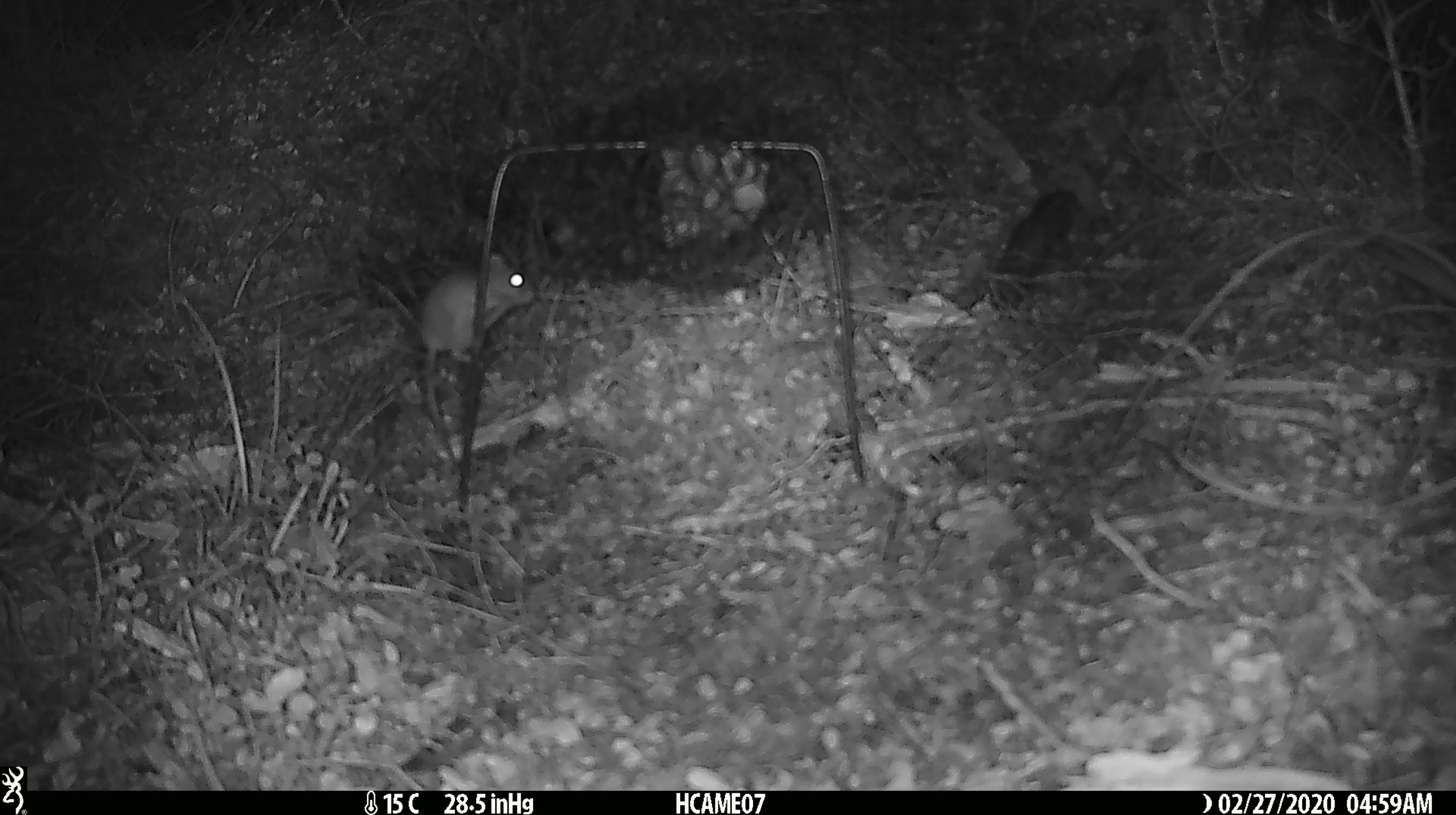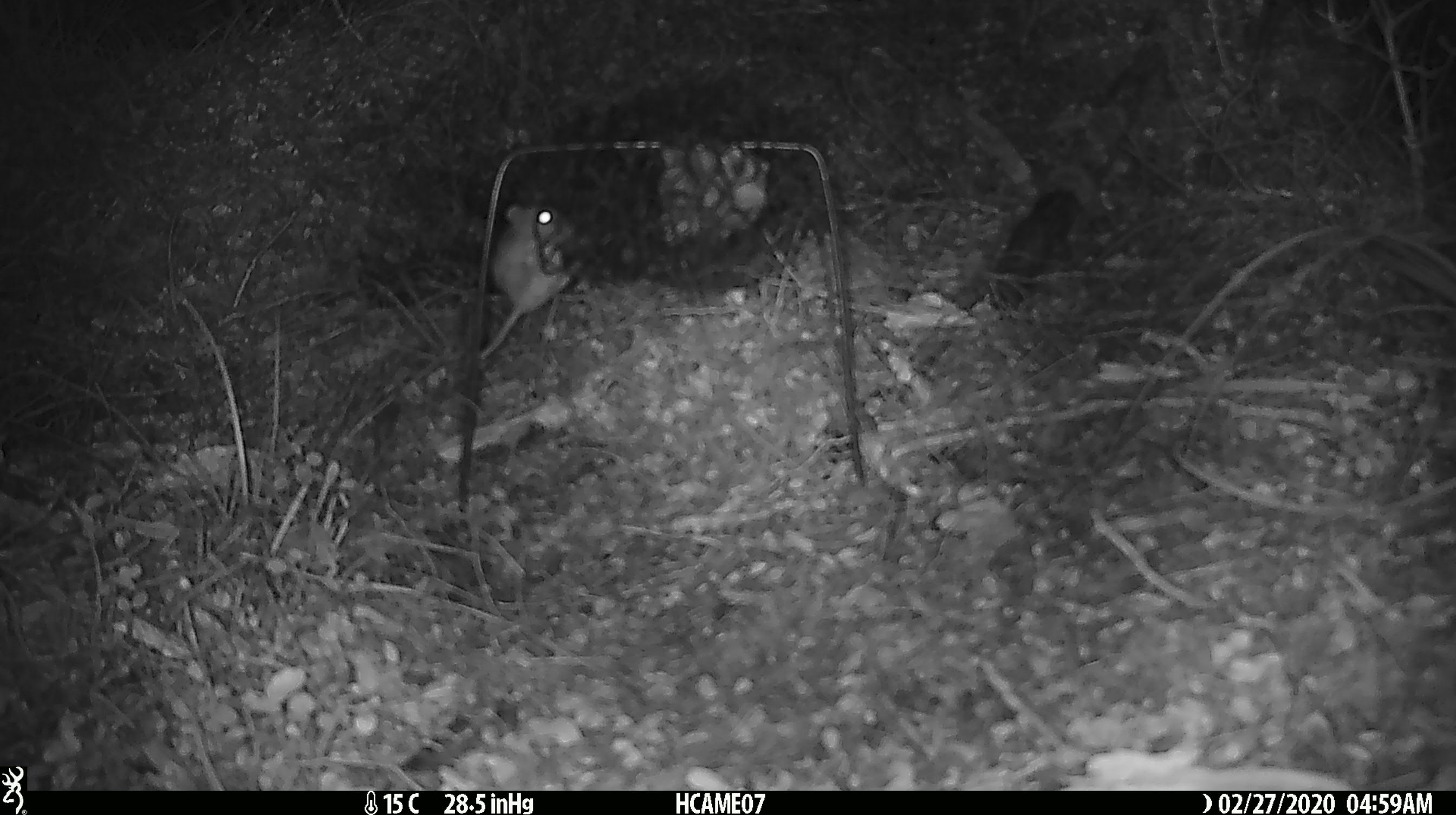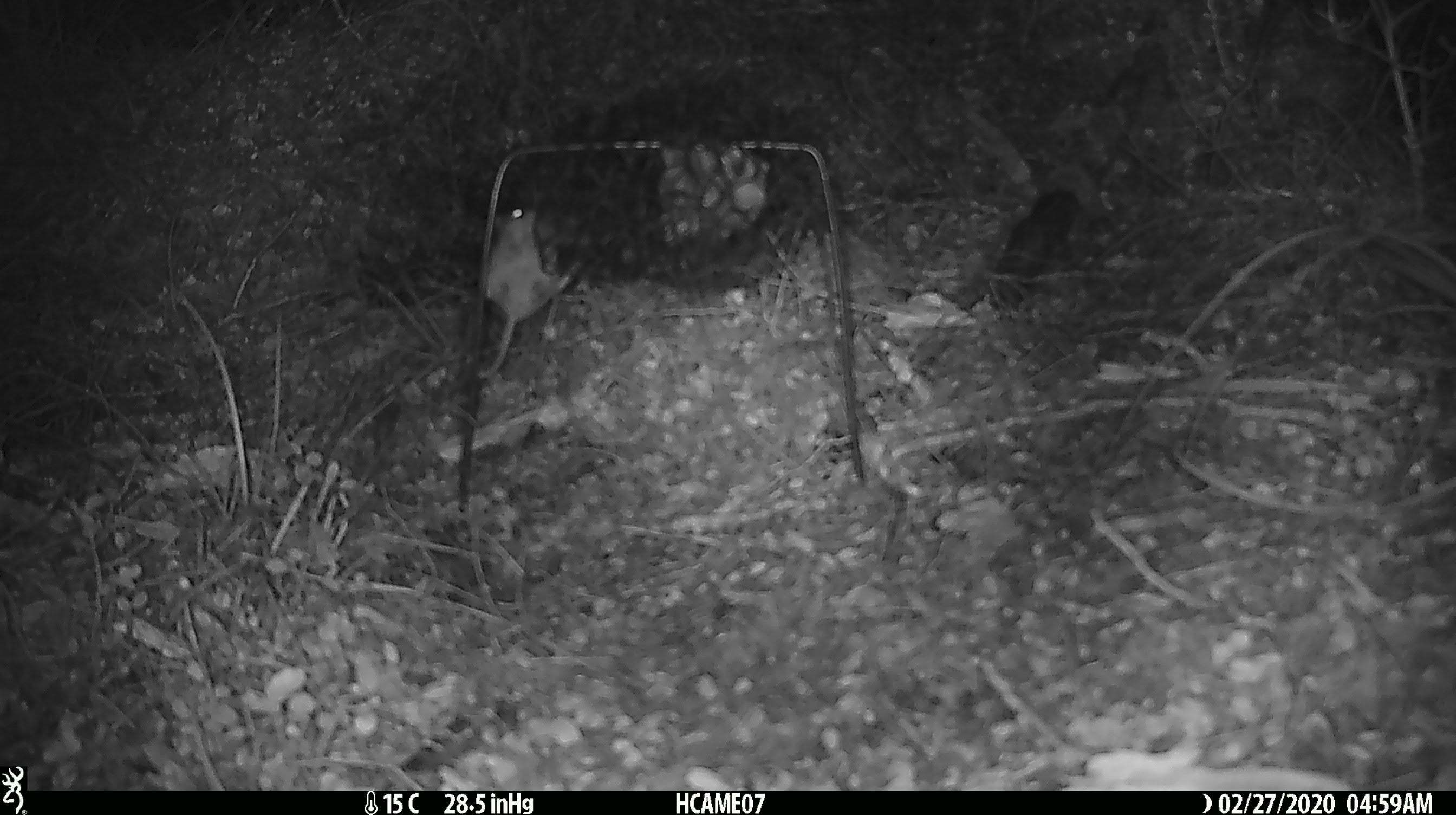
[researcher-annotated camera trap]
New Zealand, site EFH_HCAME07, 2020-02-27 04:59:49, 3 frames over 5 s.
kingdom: Animalia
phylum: Chordata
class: Mammalia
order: Rodentia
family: Muridae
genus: Mus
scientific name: Mus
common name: mouse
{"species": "mouse (Mus)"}